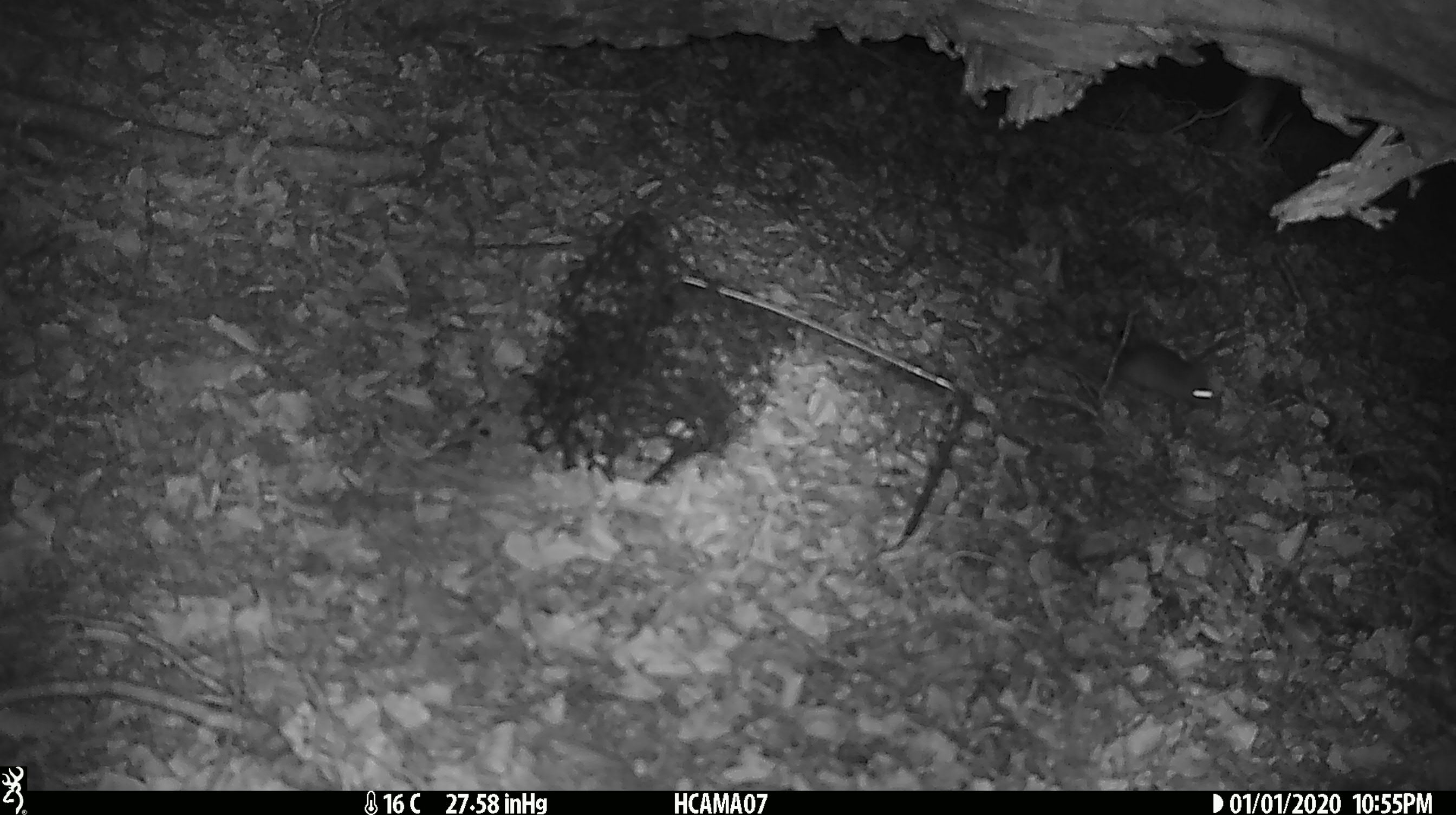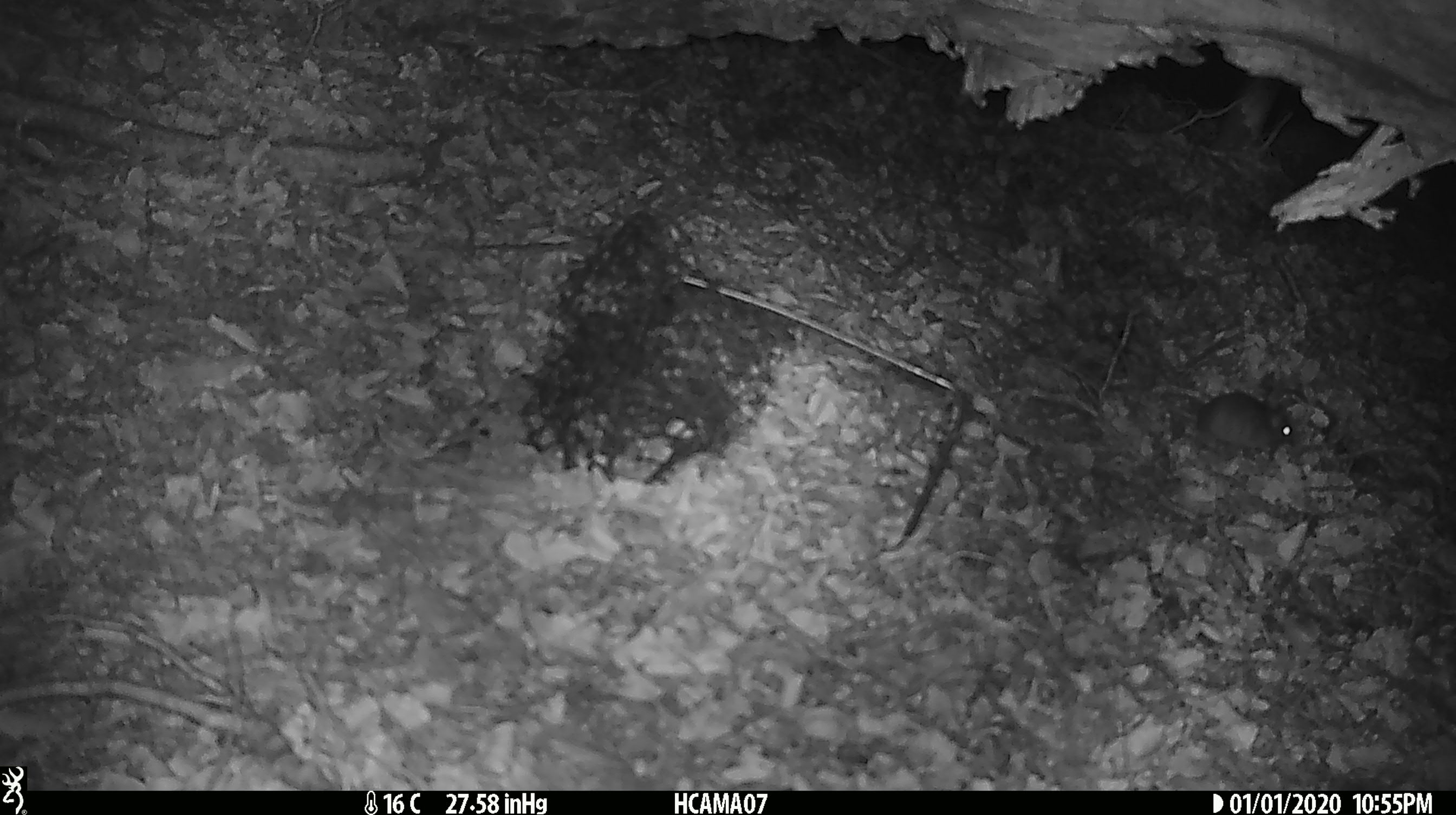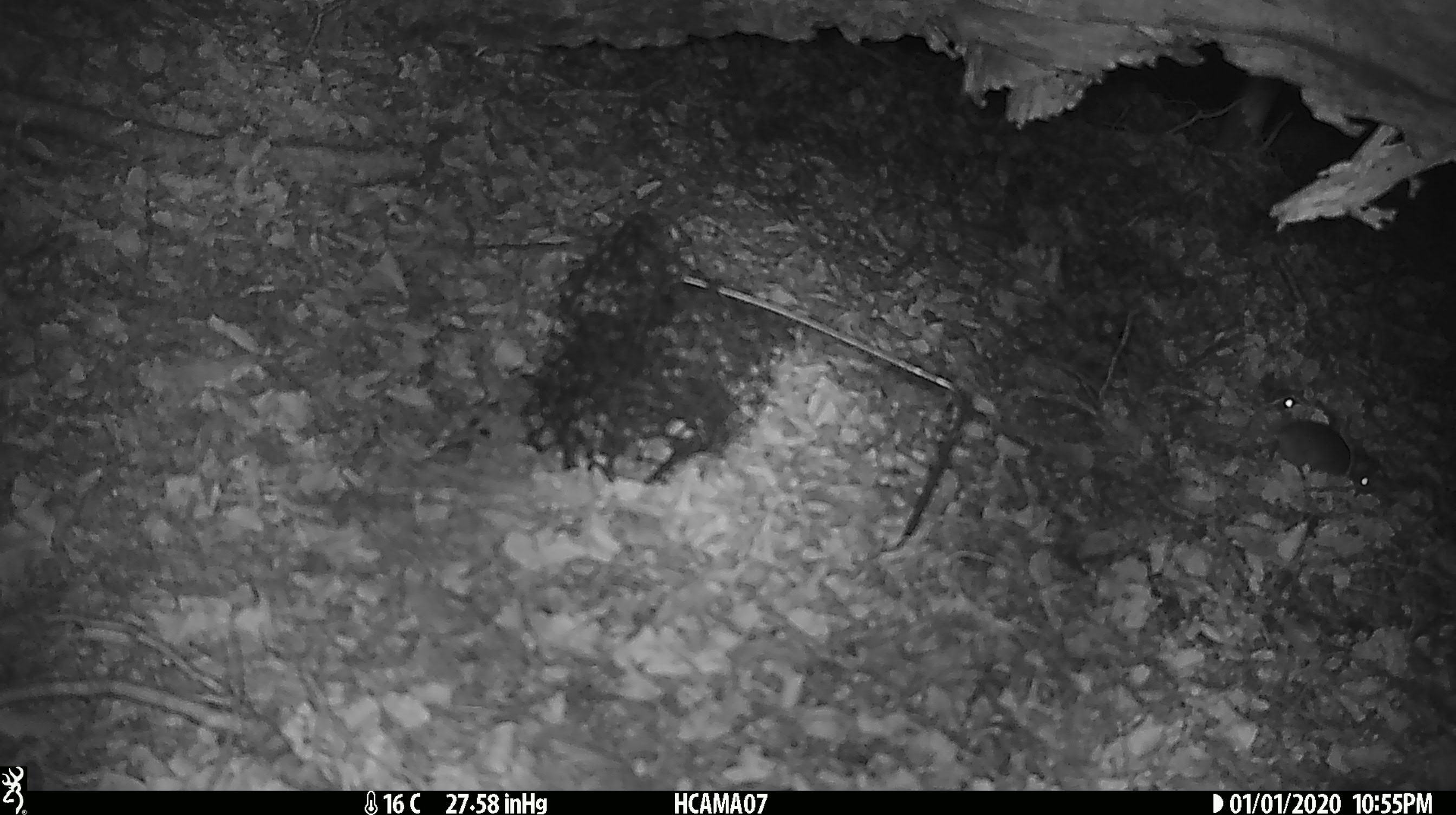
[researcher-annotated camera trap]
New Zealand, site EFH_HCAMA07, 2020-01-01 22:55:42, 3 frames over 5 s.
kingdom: Animalia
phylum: Chordata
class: Mammalia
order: Rodentia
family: Muridae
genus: Mus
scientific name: Mus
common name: mouse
Mouse (Mus).